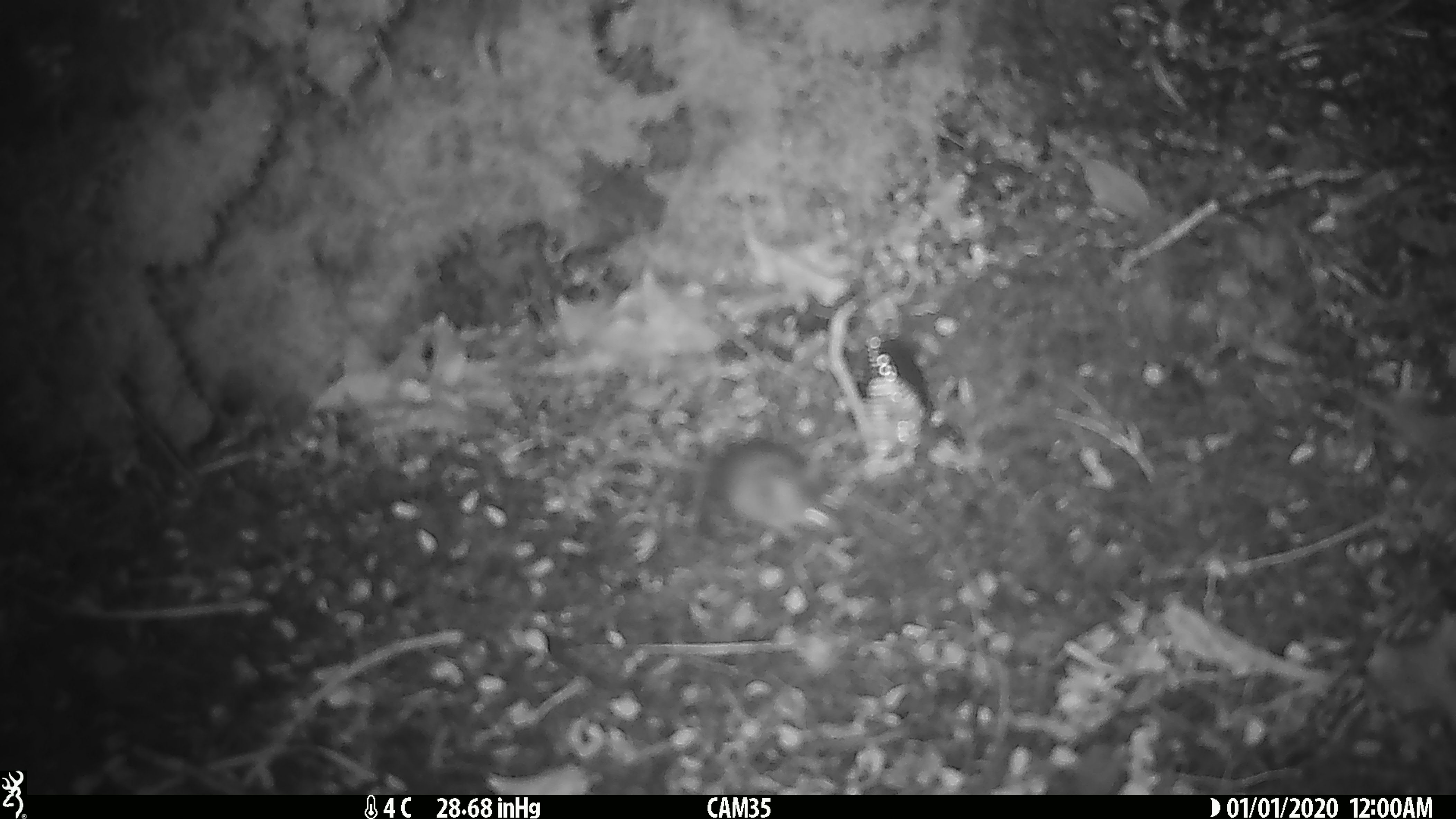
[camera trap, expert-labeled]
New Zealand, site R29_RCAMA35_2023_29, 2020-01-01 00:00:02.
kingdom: Animalia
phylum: Chordata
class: Mammalia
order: Rodentia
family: Muridae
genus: Mus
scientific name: Mus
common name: mouse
Mouse (Mus).